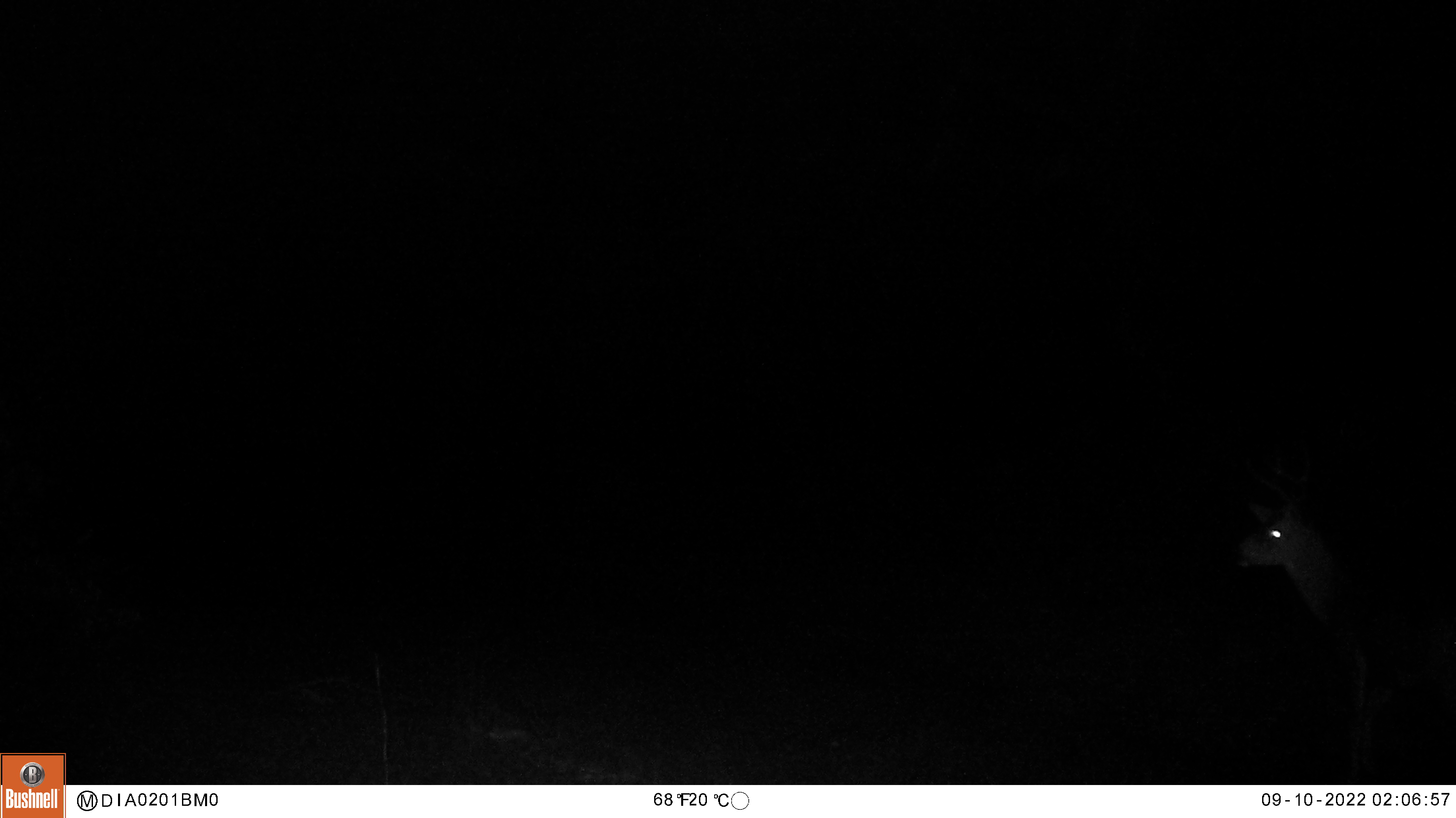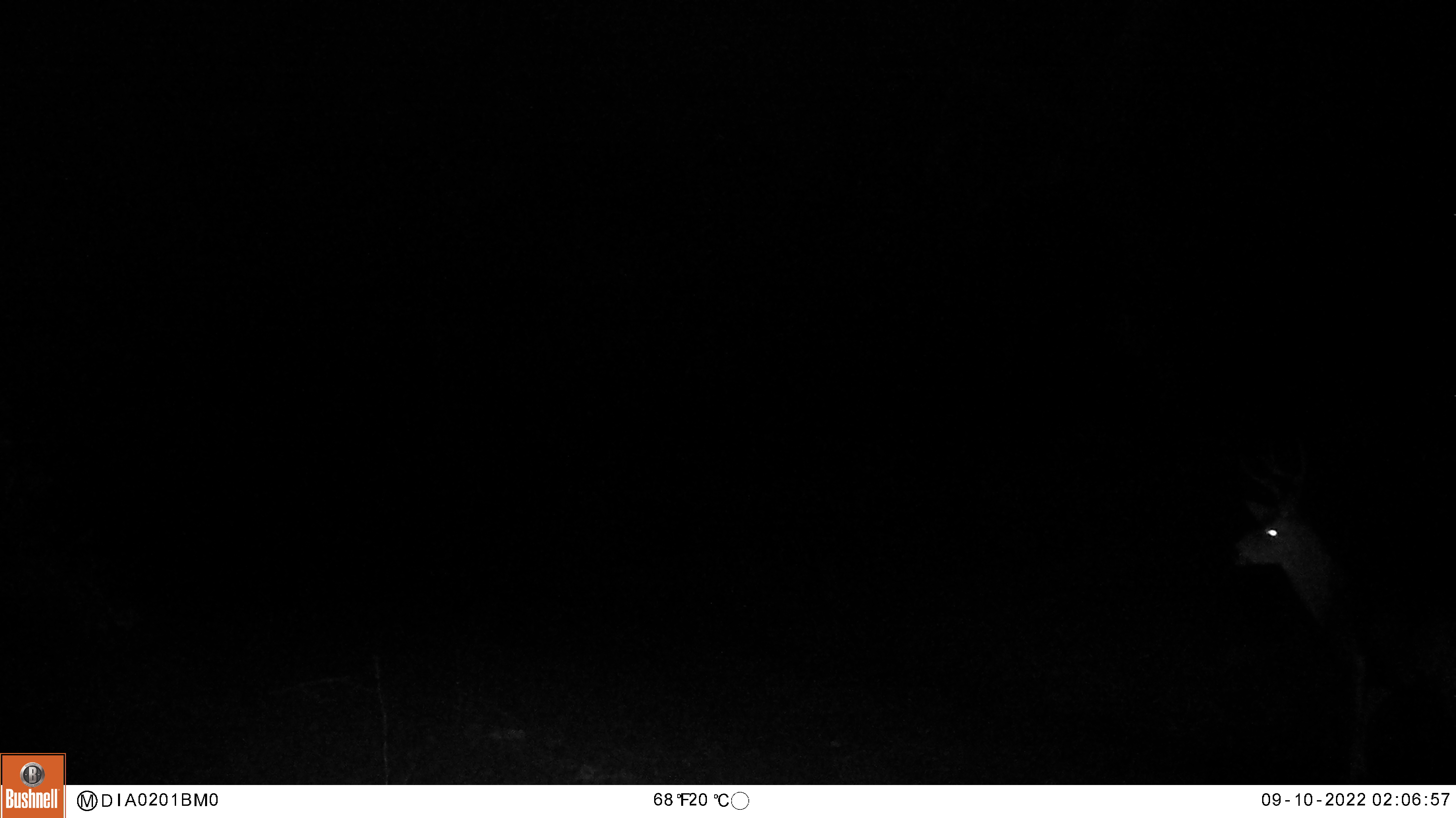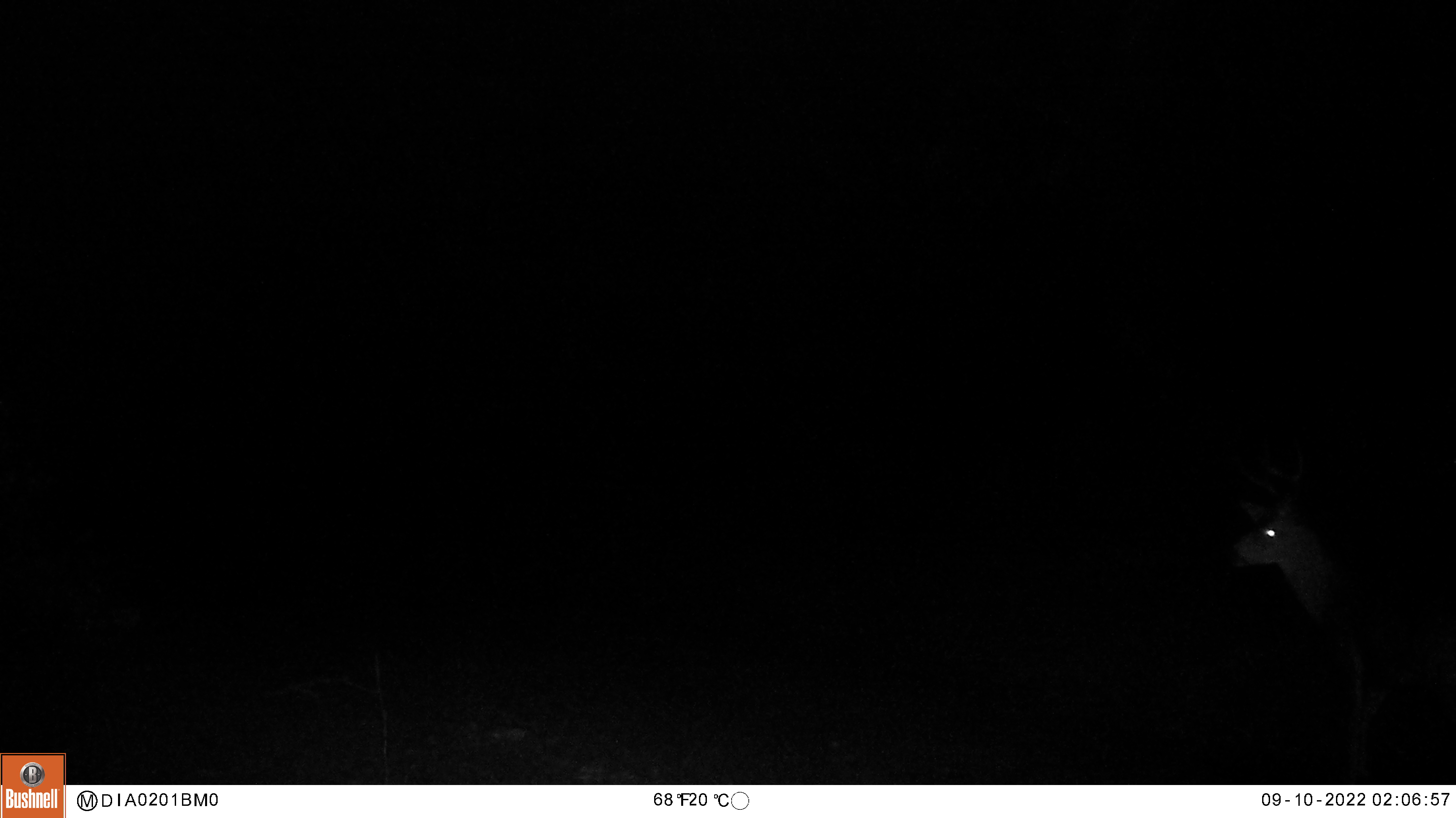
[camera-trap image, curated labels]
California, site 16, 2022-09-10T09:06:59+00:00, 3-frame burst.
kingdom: Animalia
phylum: Chordata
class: Mammalia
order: Artiodactyla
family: Cervidae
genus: Odocoileus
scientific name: Odocoileus hemionus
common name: mule deer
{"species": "mule deer (Odocoileus hemionus)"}